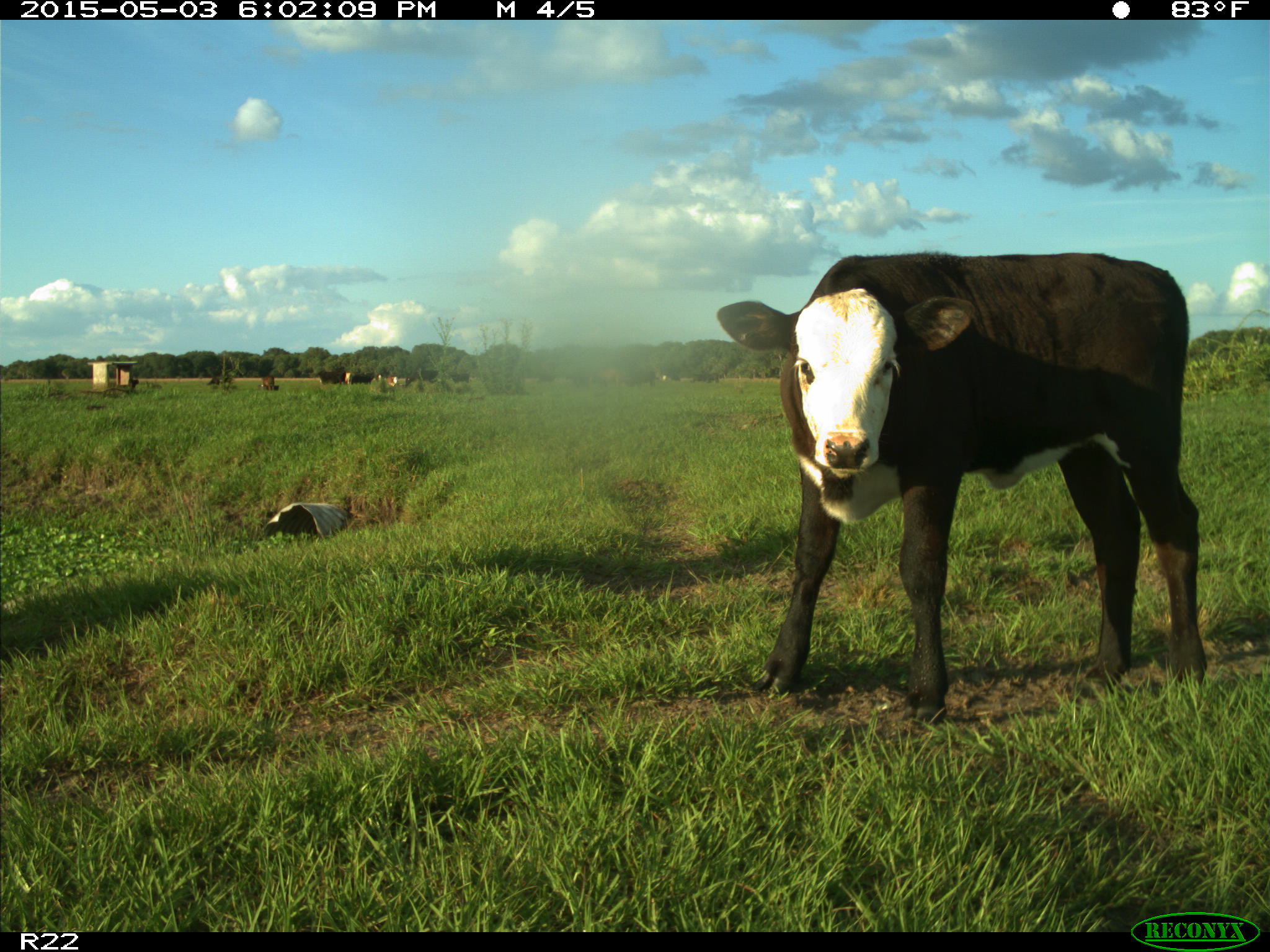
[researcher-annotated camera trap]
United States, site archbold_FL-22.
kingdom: Animalia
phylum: Chordata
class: Mammalia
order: Artiodactyla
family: Bovidae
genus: Bos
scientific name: Bos taurus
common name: domestic cow